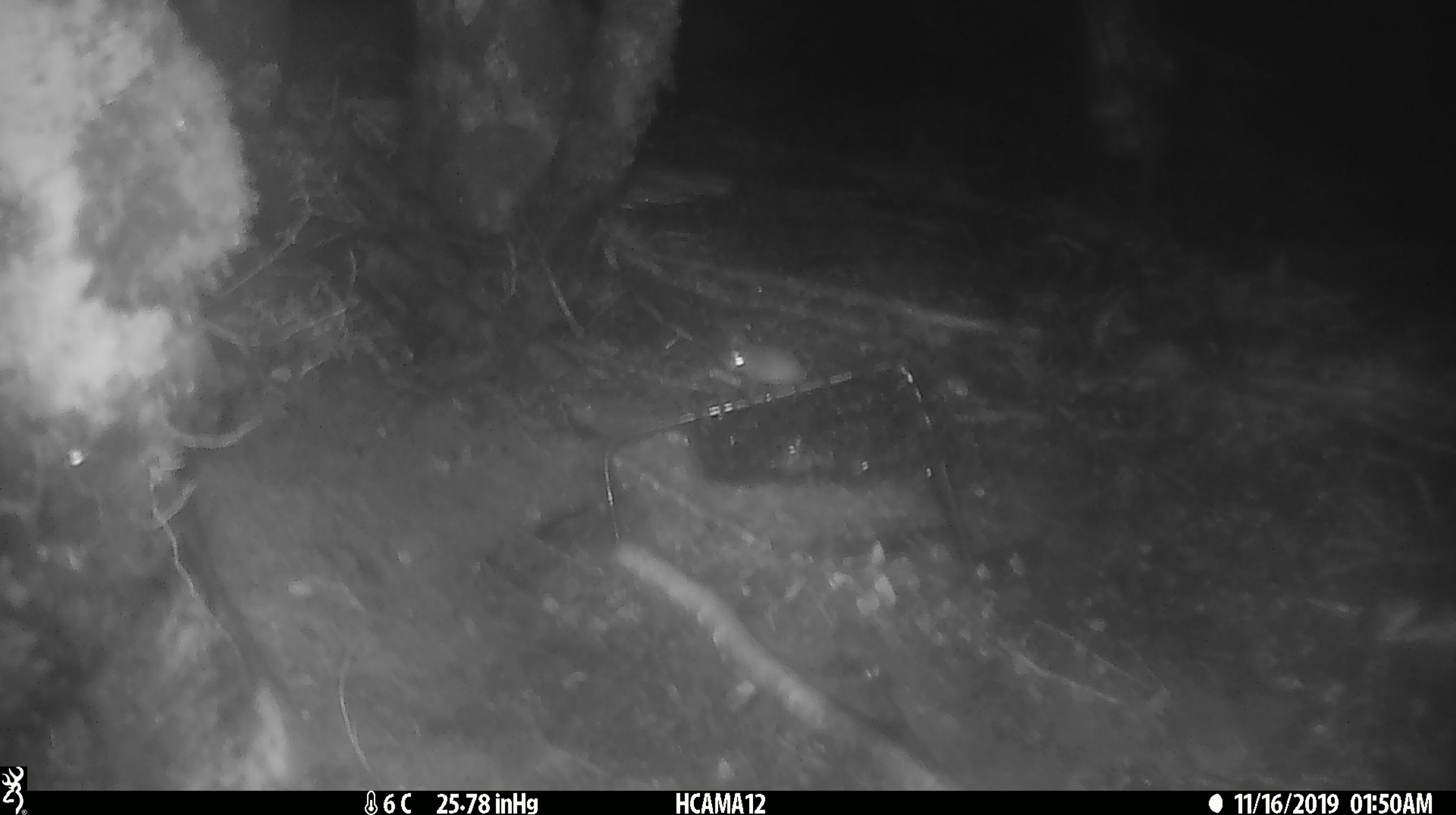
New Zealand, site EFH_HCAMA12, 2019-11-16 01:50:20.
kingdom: Animalia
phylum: Chordata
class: Mammalia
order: Rodentia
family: Muridae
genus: Mus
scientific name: Mus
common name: mouse